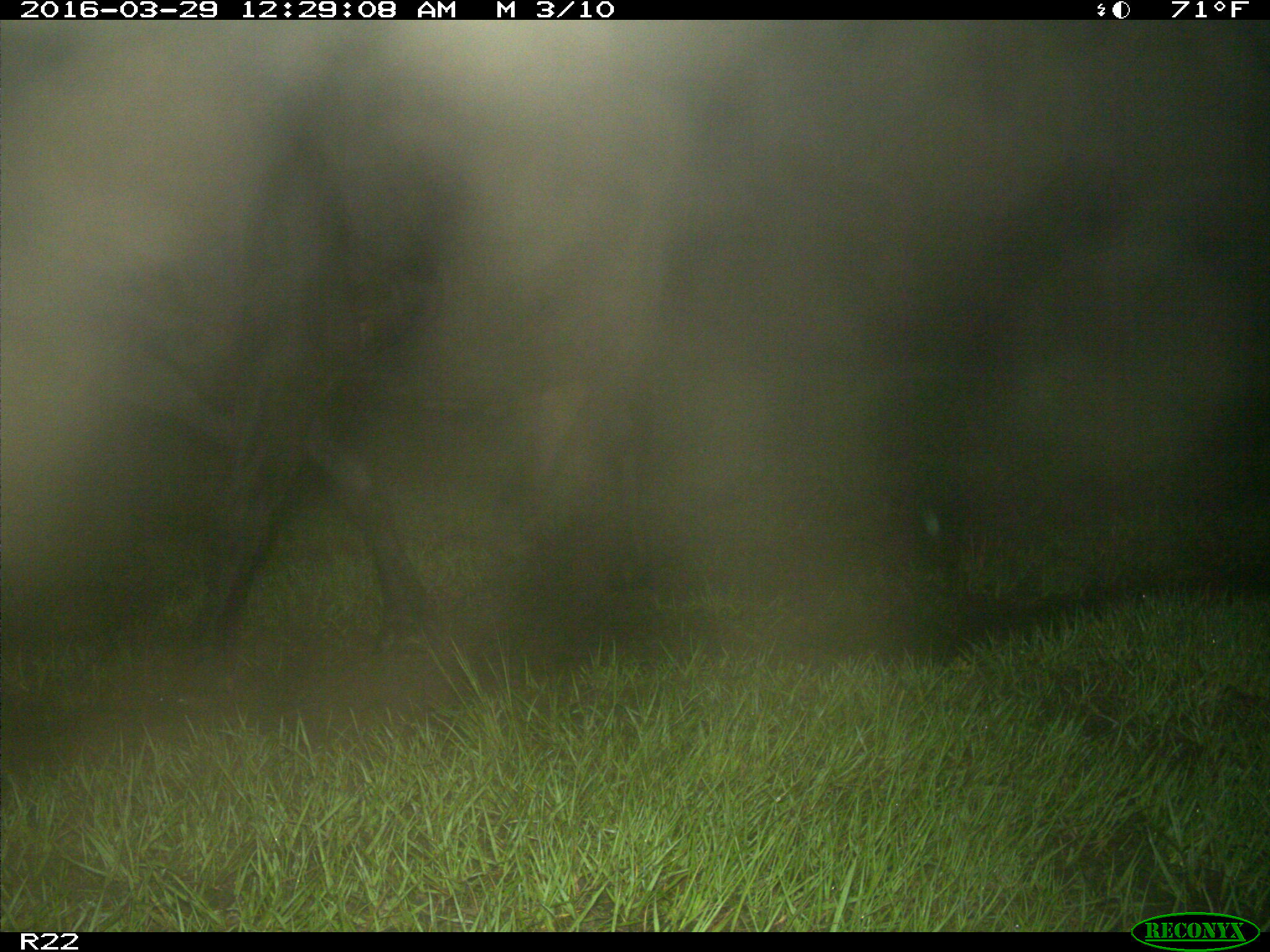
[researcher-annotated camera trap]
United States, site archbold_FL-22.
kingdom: Animalia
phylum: Chordata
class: Mammalia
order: Artiodactyla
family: Bovidae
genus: Bos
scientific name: Bos taurus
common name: domestic cow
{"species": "Bos taurus (domestic cow)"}